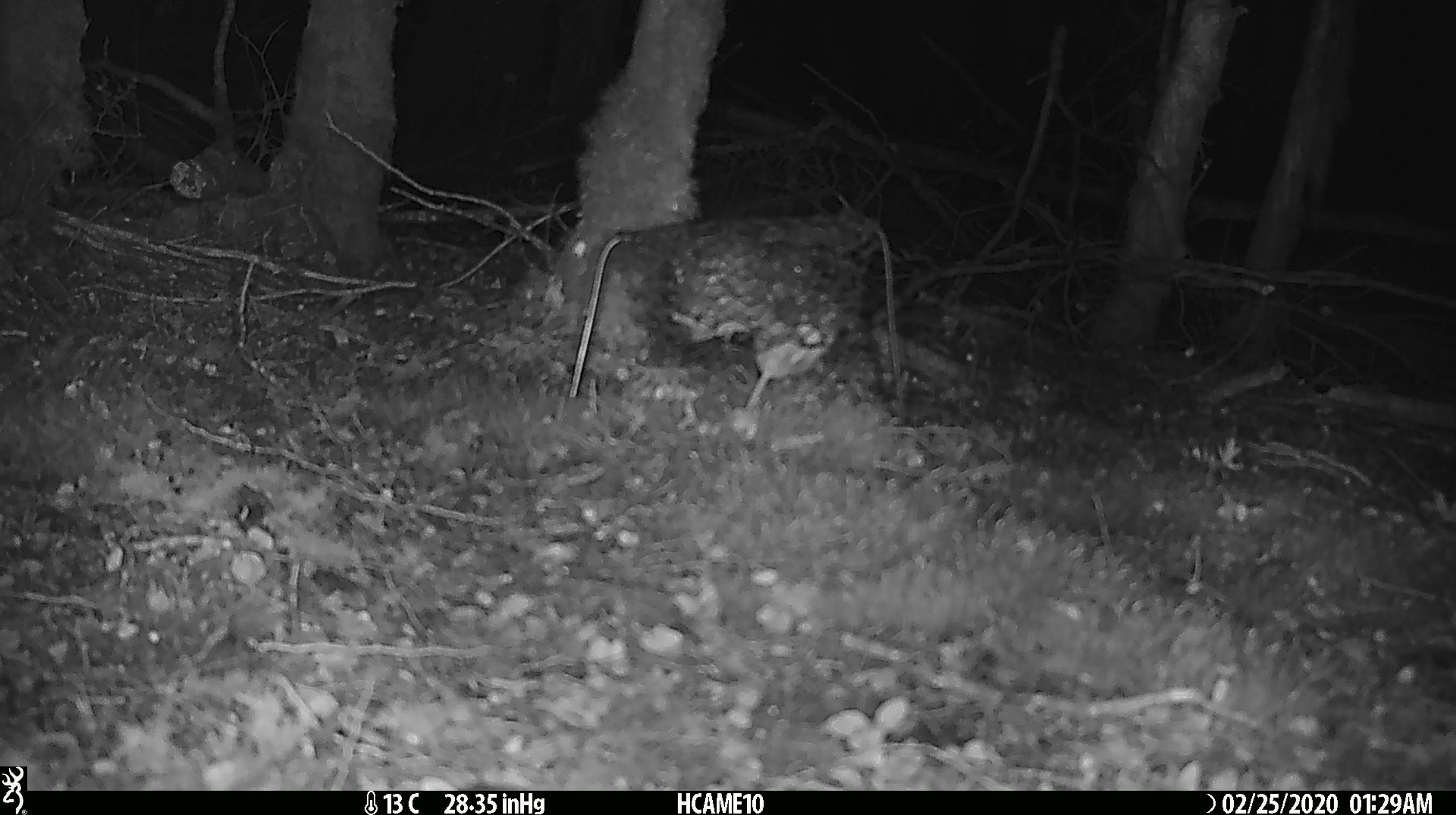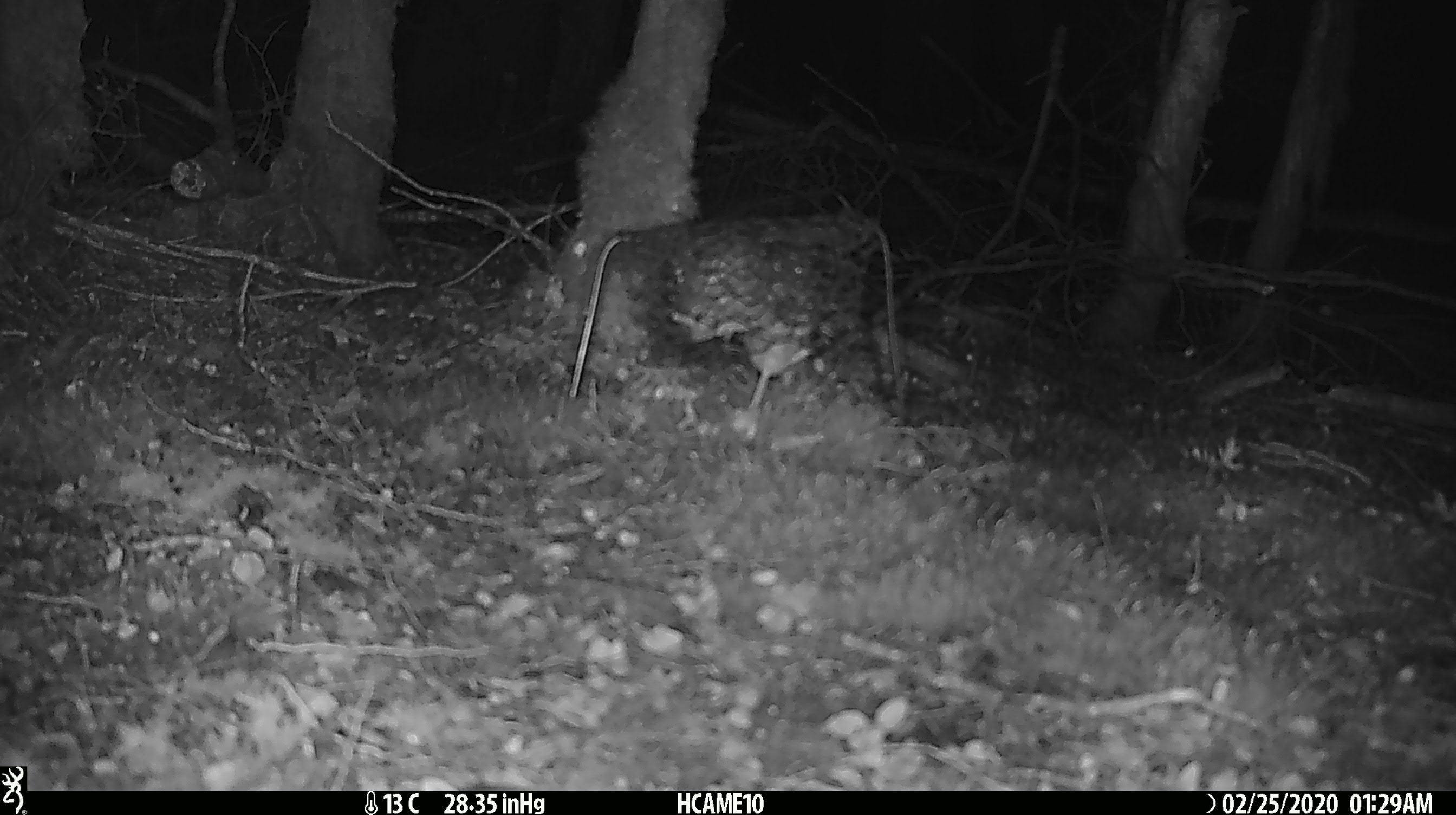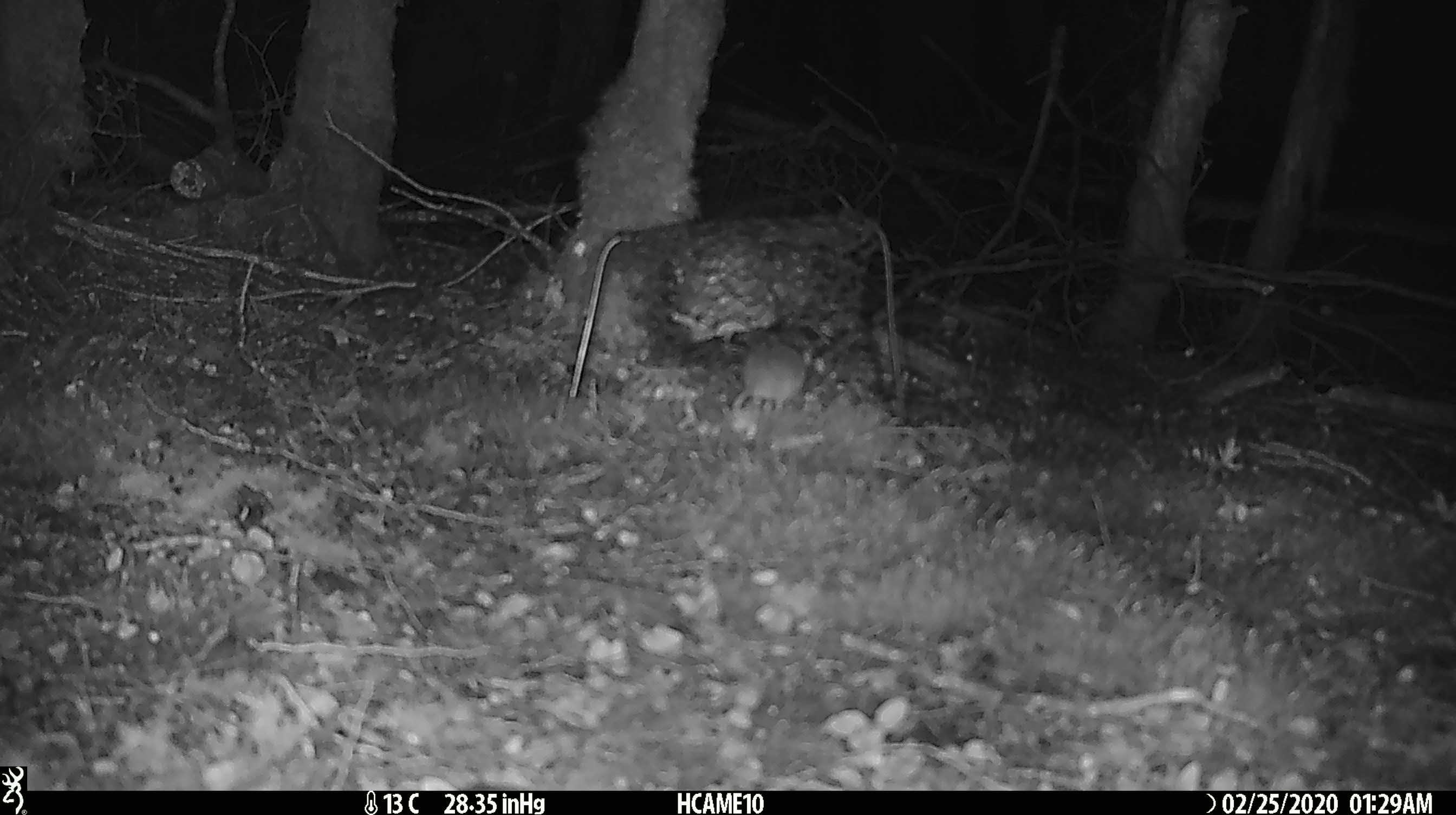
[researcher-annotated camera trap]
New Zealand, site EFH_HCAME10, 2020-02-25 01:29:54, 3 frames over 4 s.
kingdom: Animalia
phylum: Chordata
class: Mammalia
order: Rodentia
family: Muridae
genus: Mus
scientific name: Mus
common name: mouse